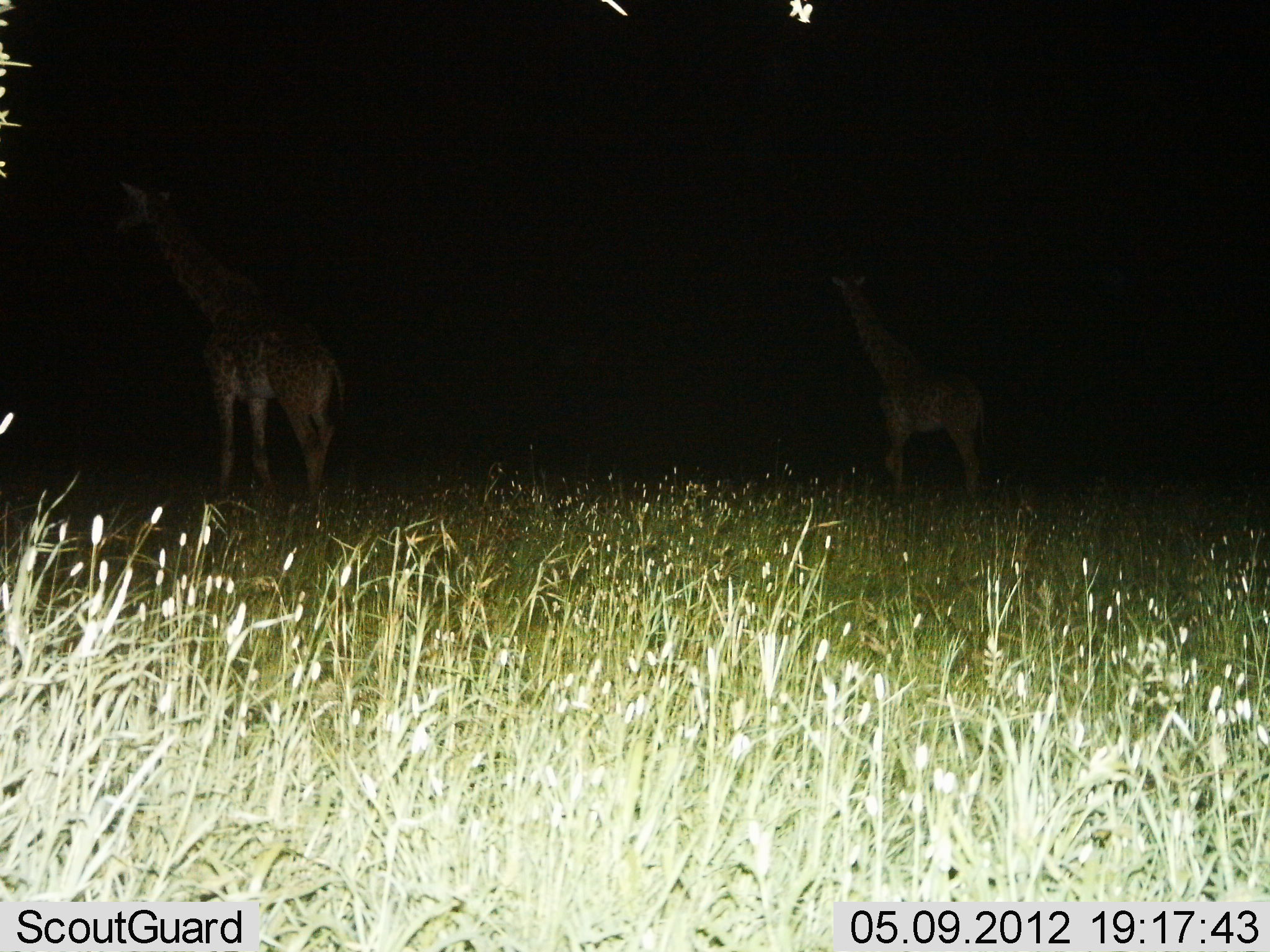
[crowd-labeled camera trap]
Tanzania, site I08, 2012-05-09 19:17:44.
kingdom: Animalia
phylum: Chordata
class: Mammalia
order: Artiodactyla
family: Giraffidae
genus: Giraffa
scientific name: Giraffa camelopardalis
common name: giraffe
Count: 2.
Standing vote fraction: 81%.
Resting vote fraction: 0%.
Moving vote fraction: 19%.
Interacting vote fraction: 0%.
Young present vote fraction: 6%.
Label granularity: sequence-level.